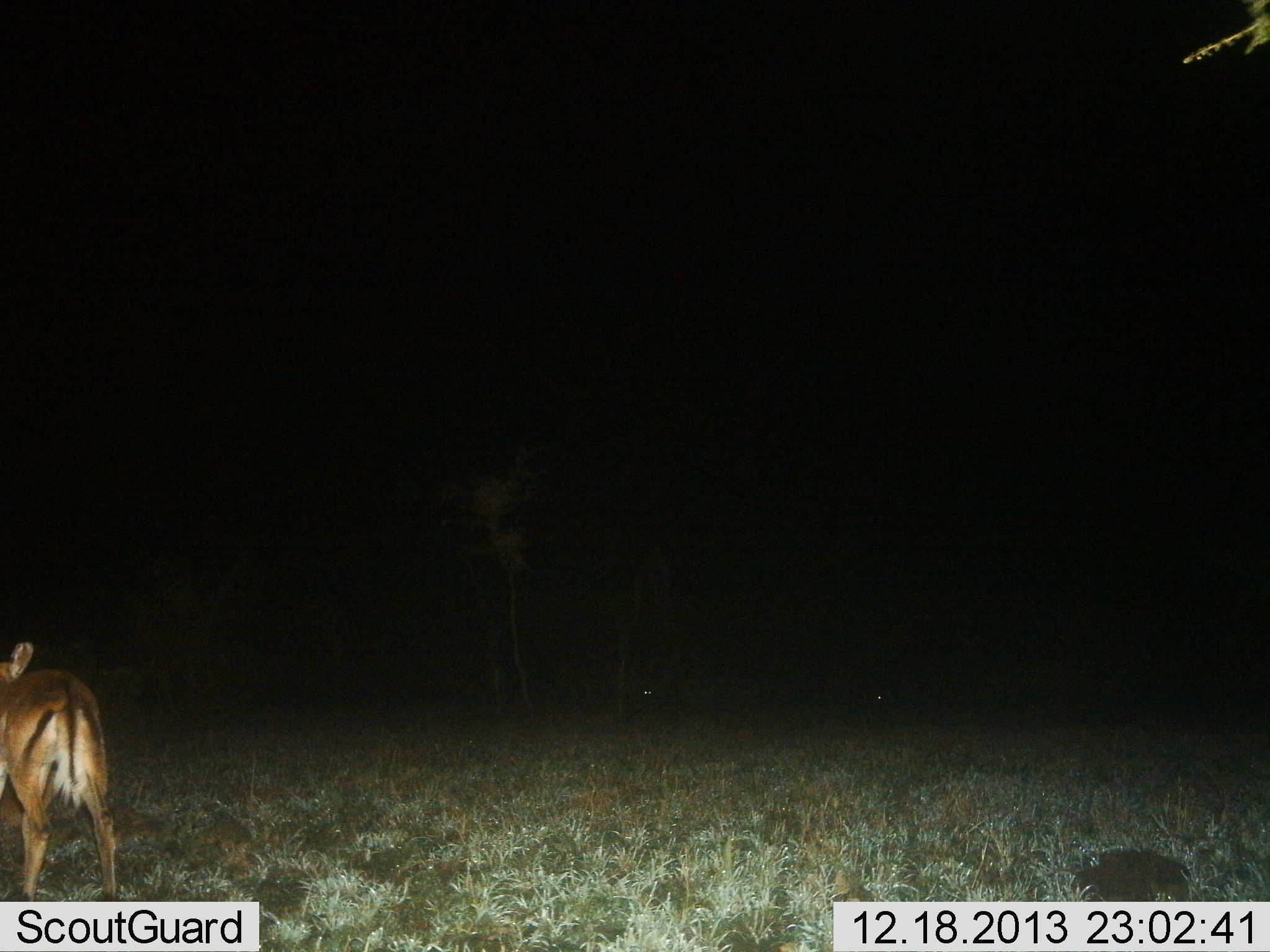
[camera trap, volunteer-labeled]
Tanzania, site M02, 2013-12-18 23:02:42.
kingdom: Animalia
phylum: Chordata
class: Mammalia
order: Artiodactyla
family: Bovidae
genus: Aepyceros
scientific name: Aepyceros melampus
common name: impala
Impala (Aepyceros melampus), count 1. Behavior (volunteer vote fractions): standing 80%, resting 0%, moving 20%, interacting 0%. Young present (vote fraction): 0%. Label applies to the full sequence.